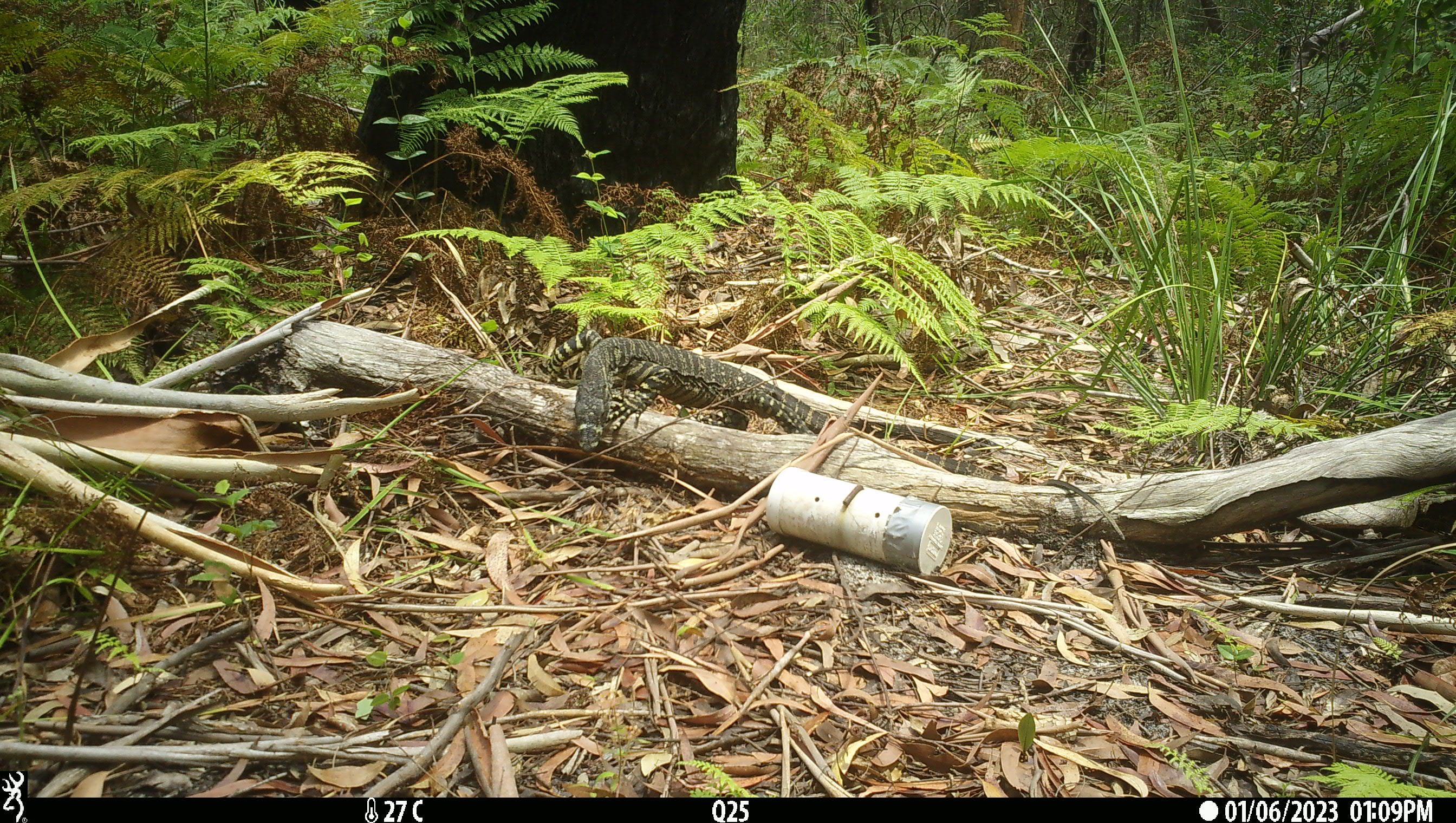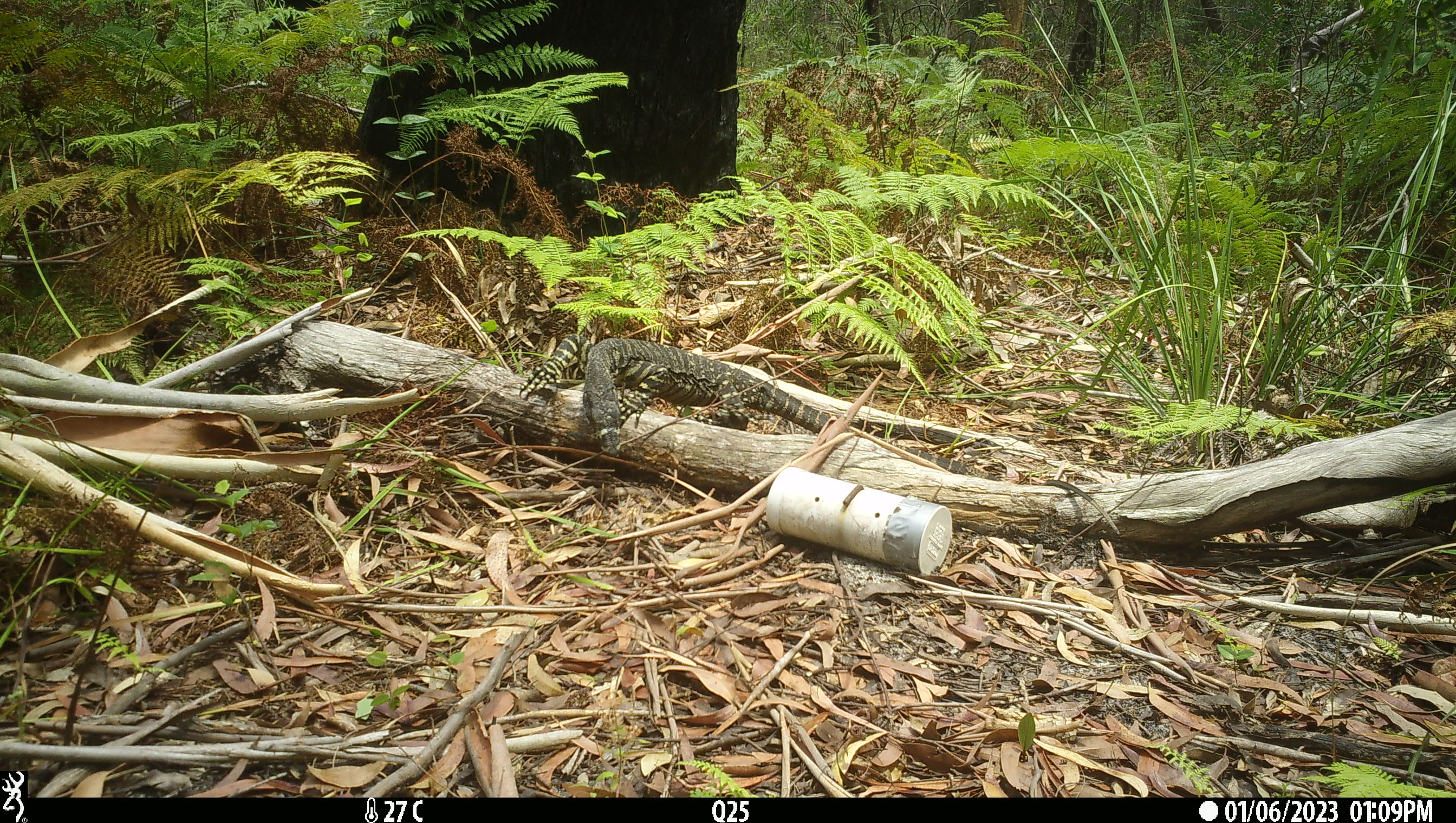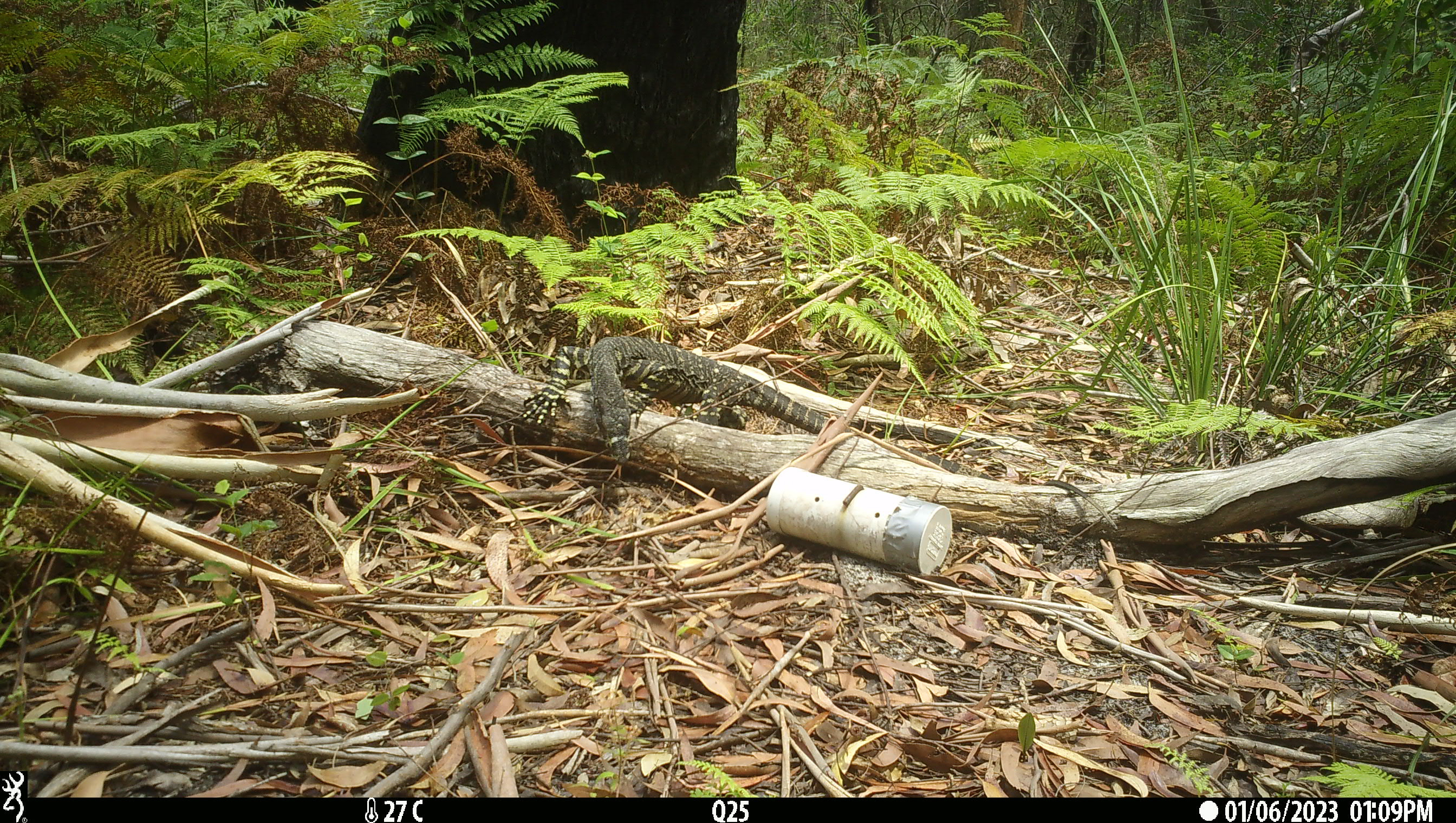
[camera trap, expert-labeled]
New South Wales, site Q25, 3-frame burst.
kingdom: Animalia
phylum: Chordata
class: Reptilia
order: Squamata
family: Varanidae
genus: Varanus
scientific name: Varanus varius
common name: lace monitor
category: goanna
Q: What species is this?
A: Goanna (lace monitor) (Varanus varius).